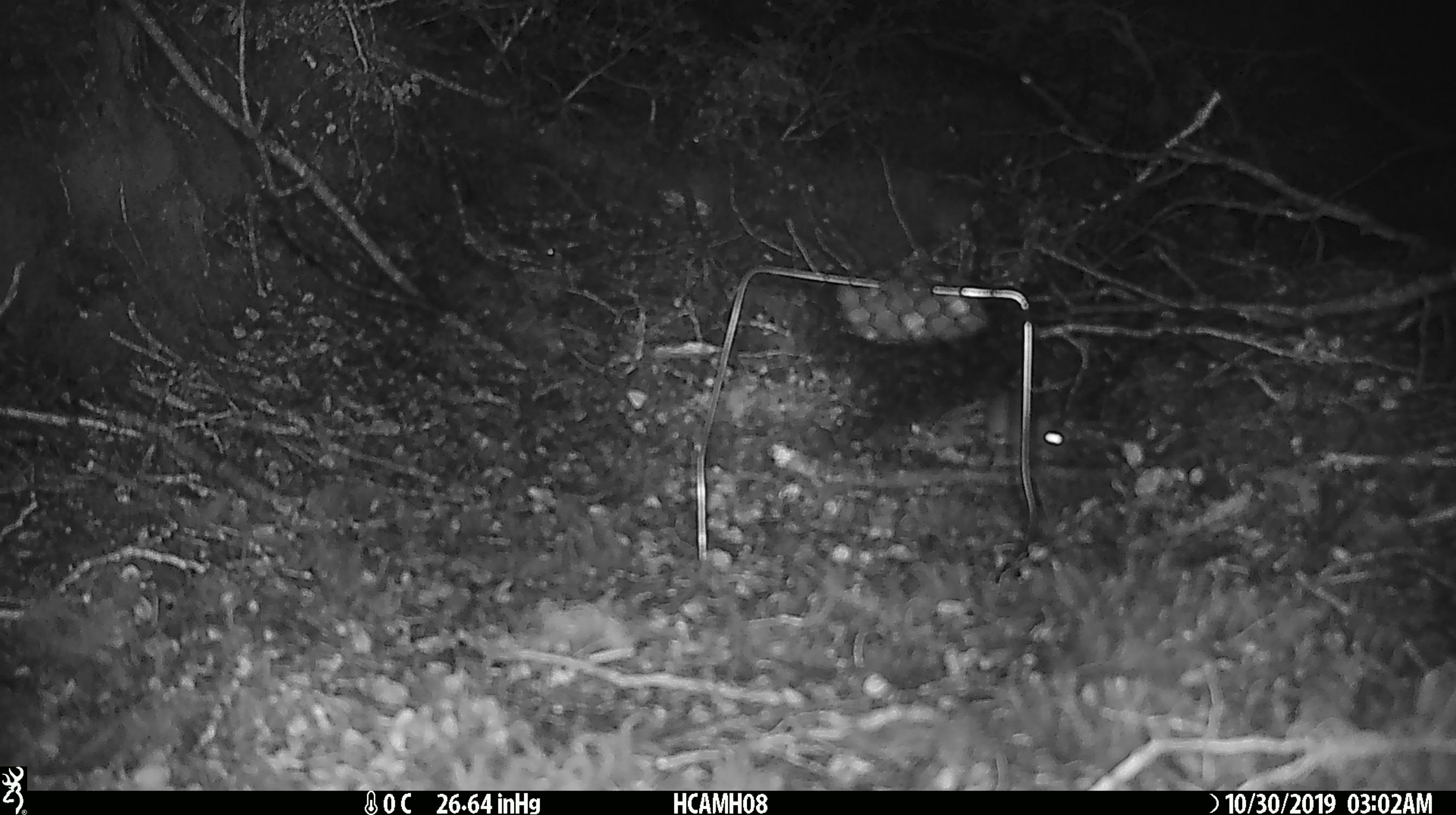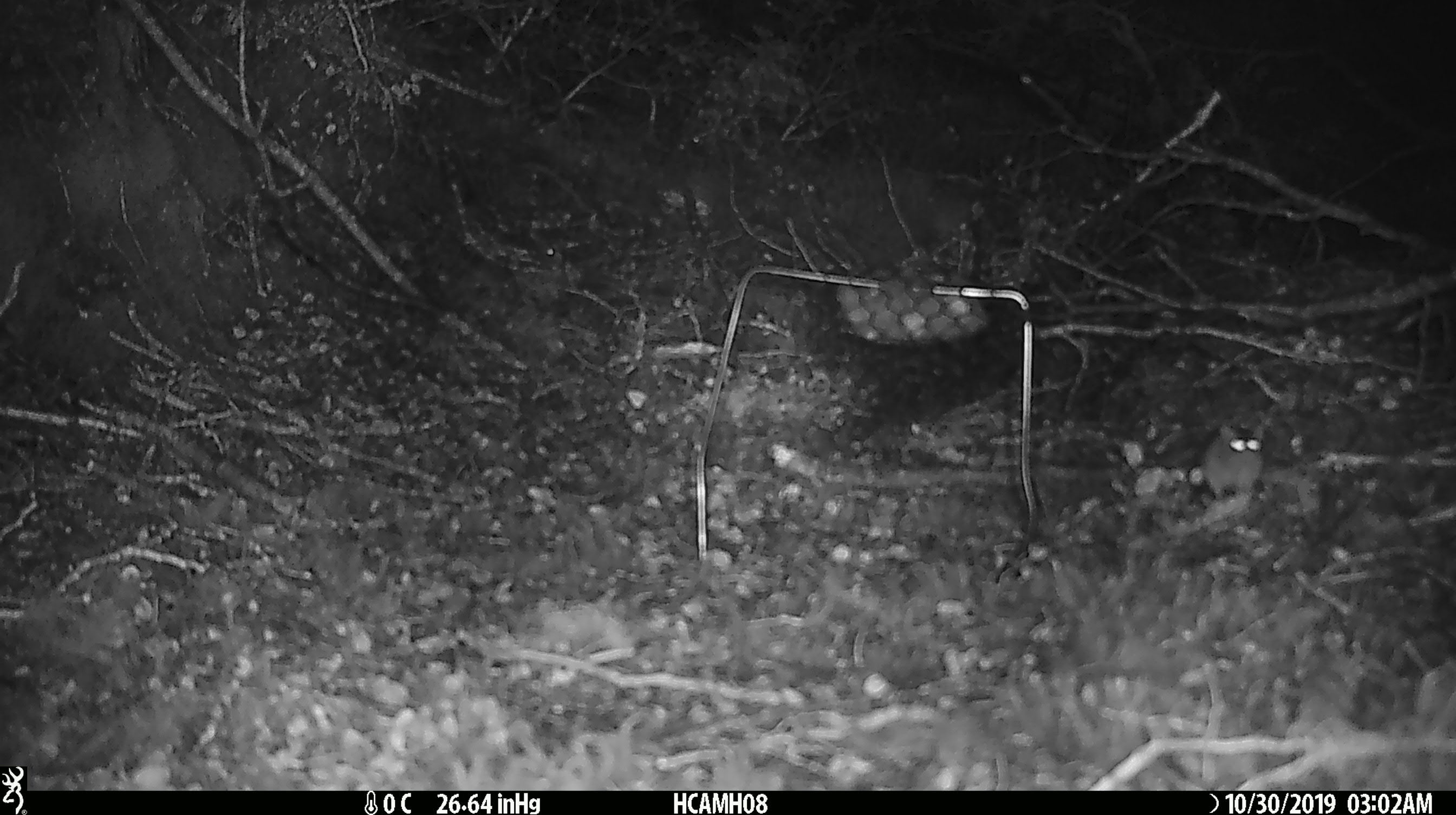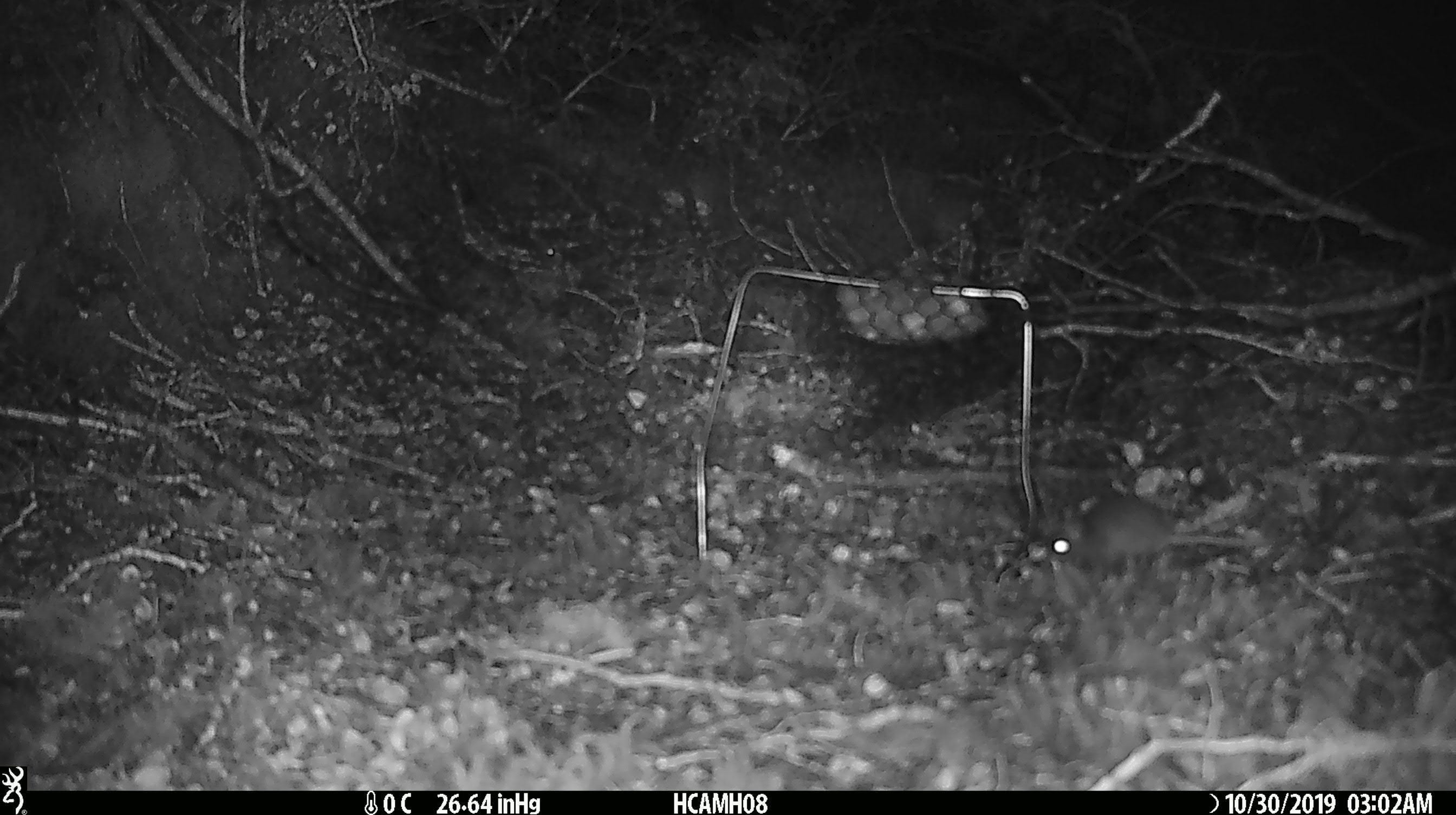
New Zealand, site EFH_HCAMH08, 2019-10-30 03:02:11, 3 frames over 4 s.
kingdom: Animalia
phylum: Chordata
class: Mammalia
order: Rodentia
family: Muridae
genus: Mus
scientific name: Mus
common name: mouse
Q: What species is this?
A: Mouse (Mus).